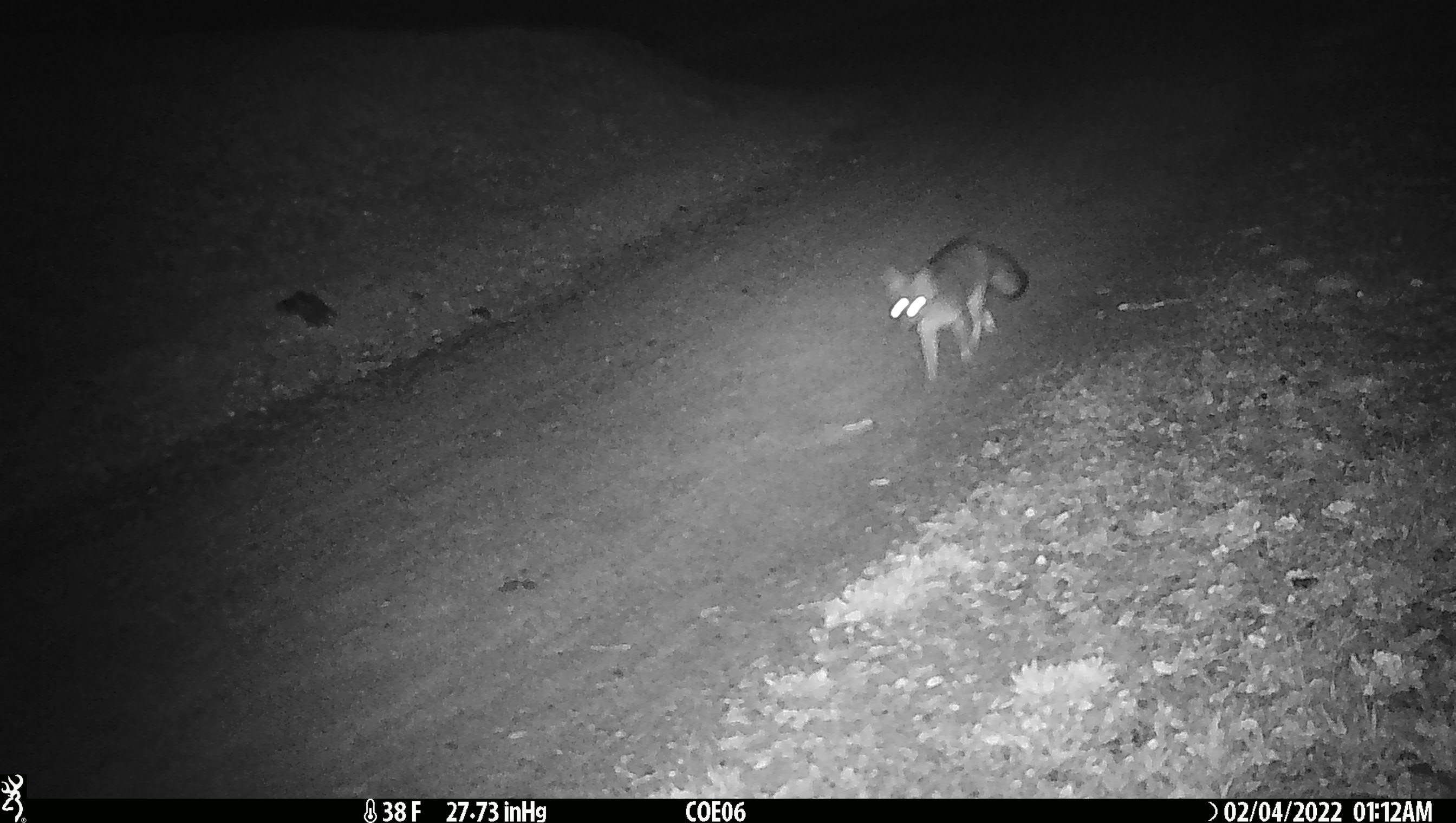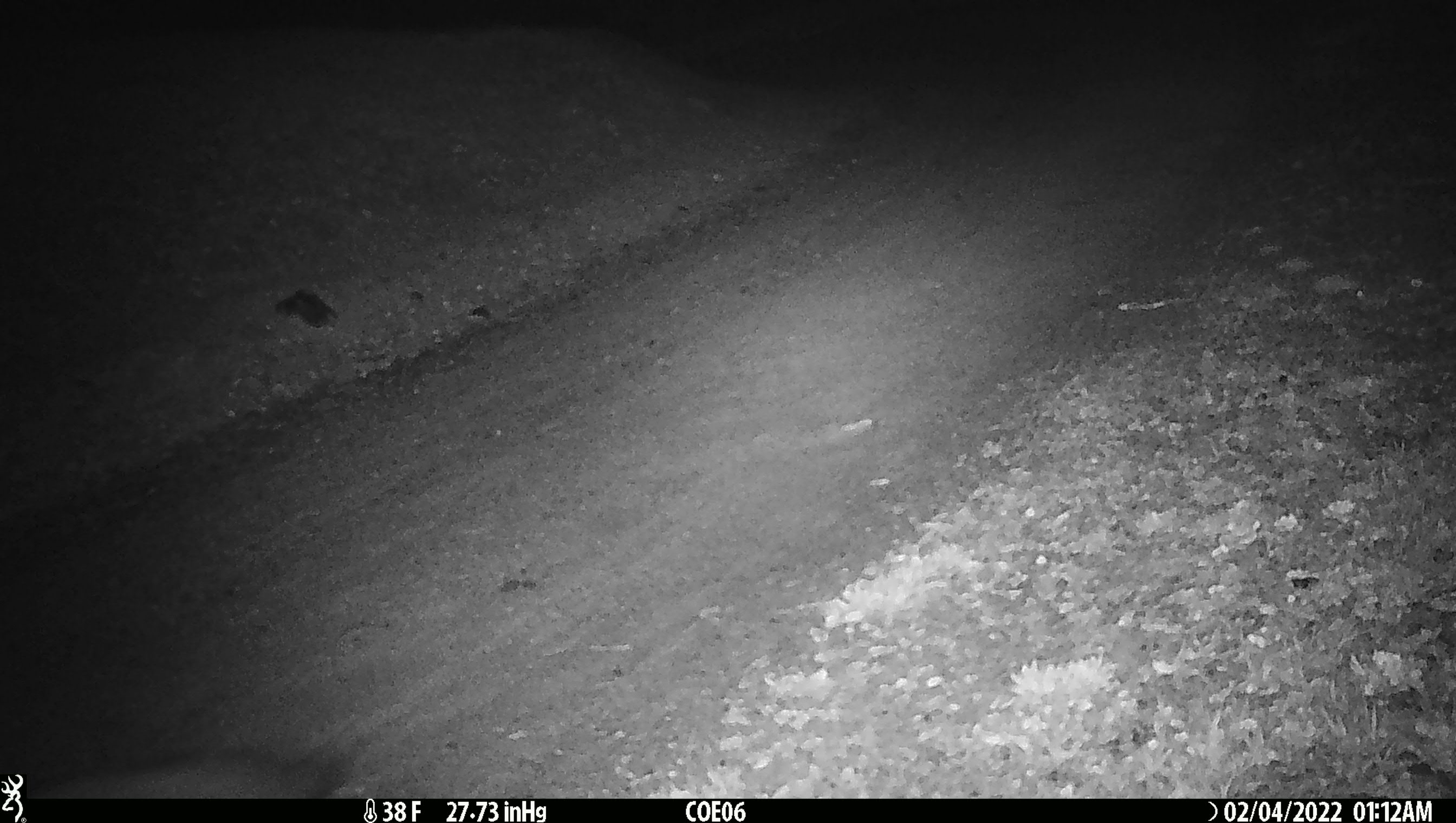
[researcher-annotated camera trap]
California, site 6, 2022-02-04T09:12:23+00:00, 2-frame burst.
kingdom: Animalia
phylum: Chordata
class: Mammalia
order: Carnivora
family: Canidae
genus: Urocyon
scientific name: Urocyon cinereoargenteus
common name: gray fox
Gray fox (Urocyon cinereoargenteus).